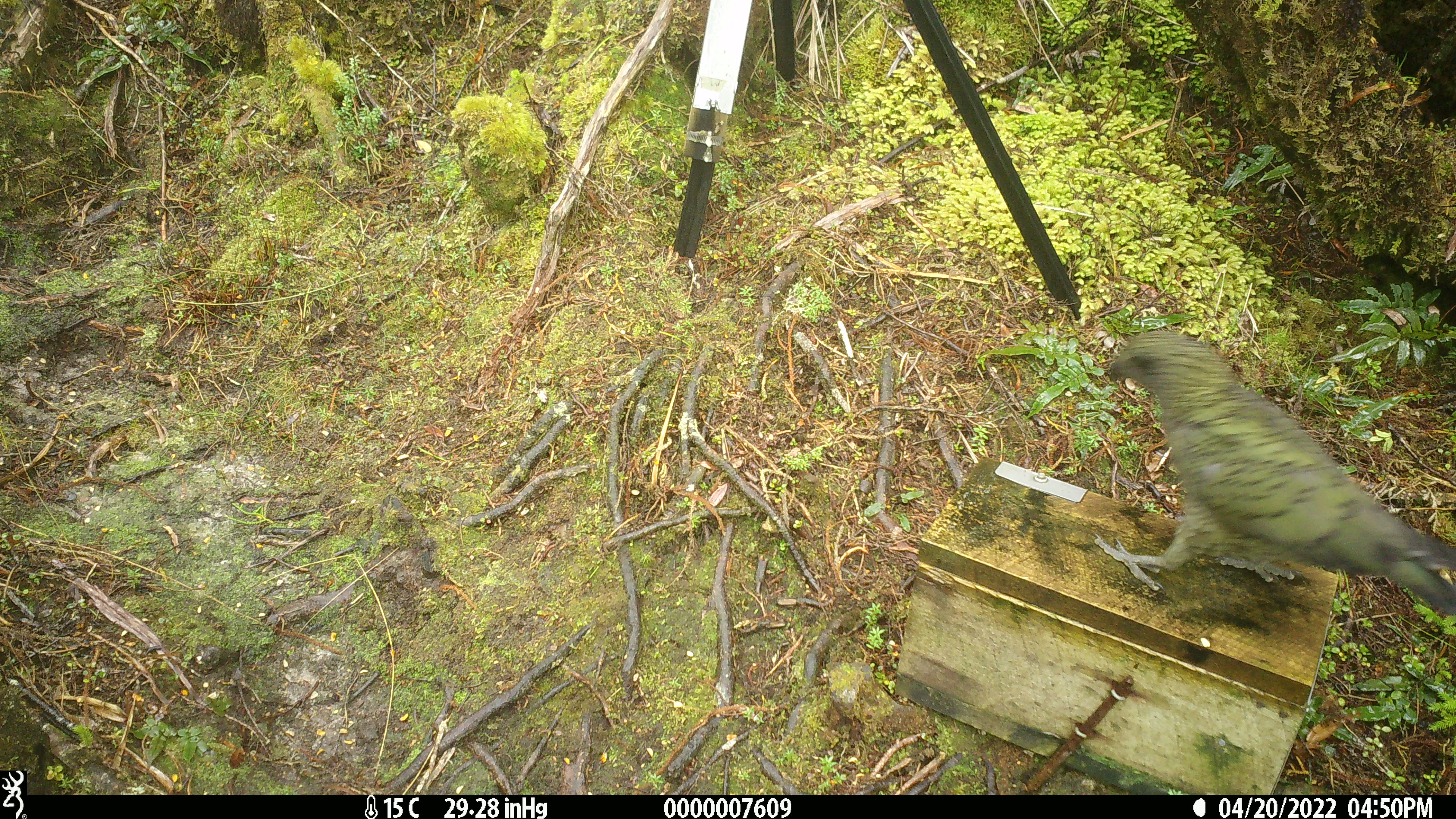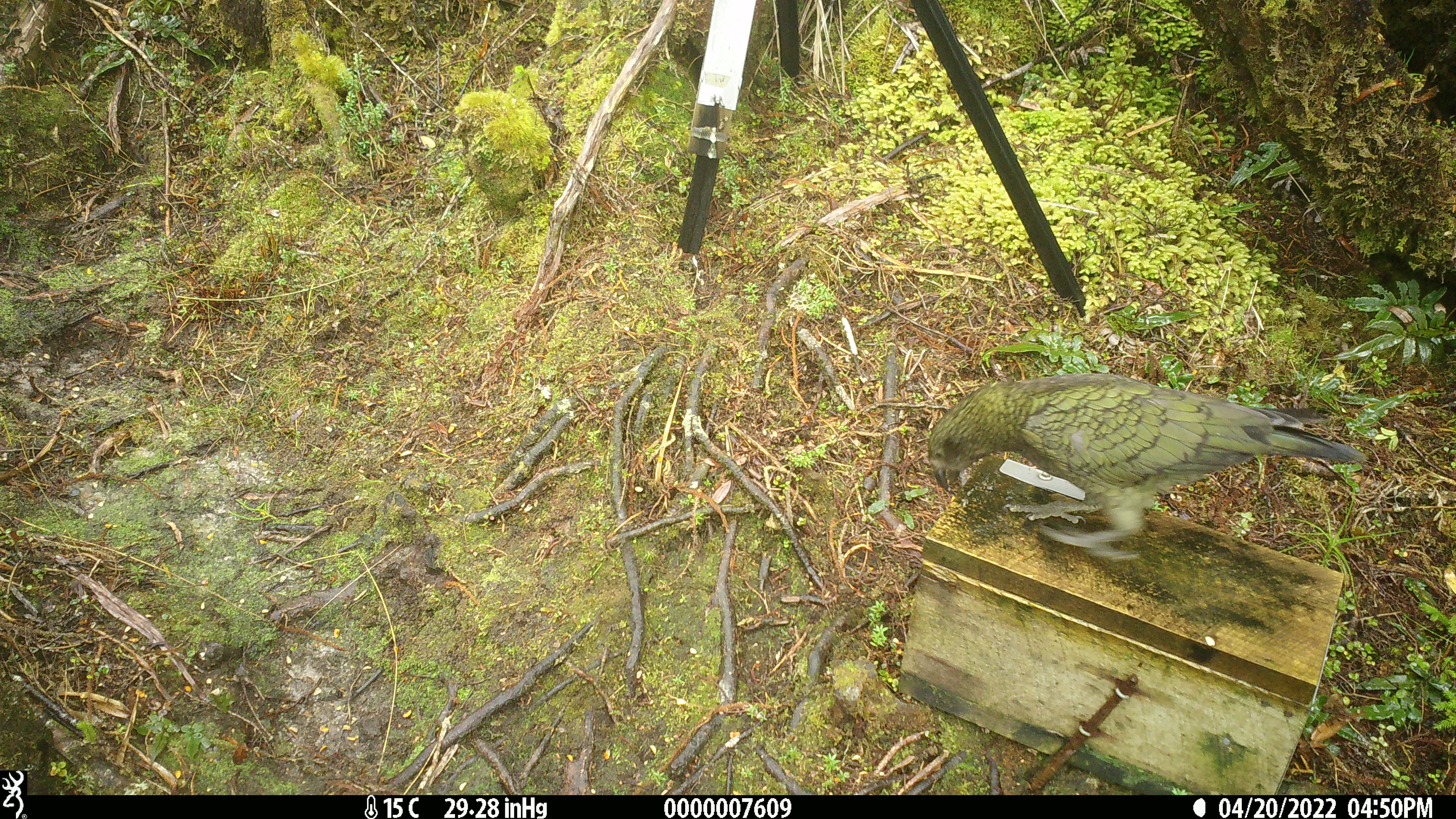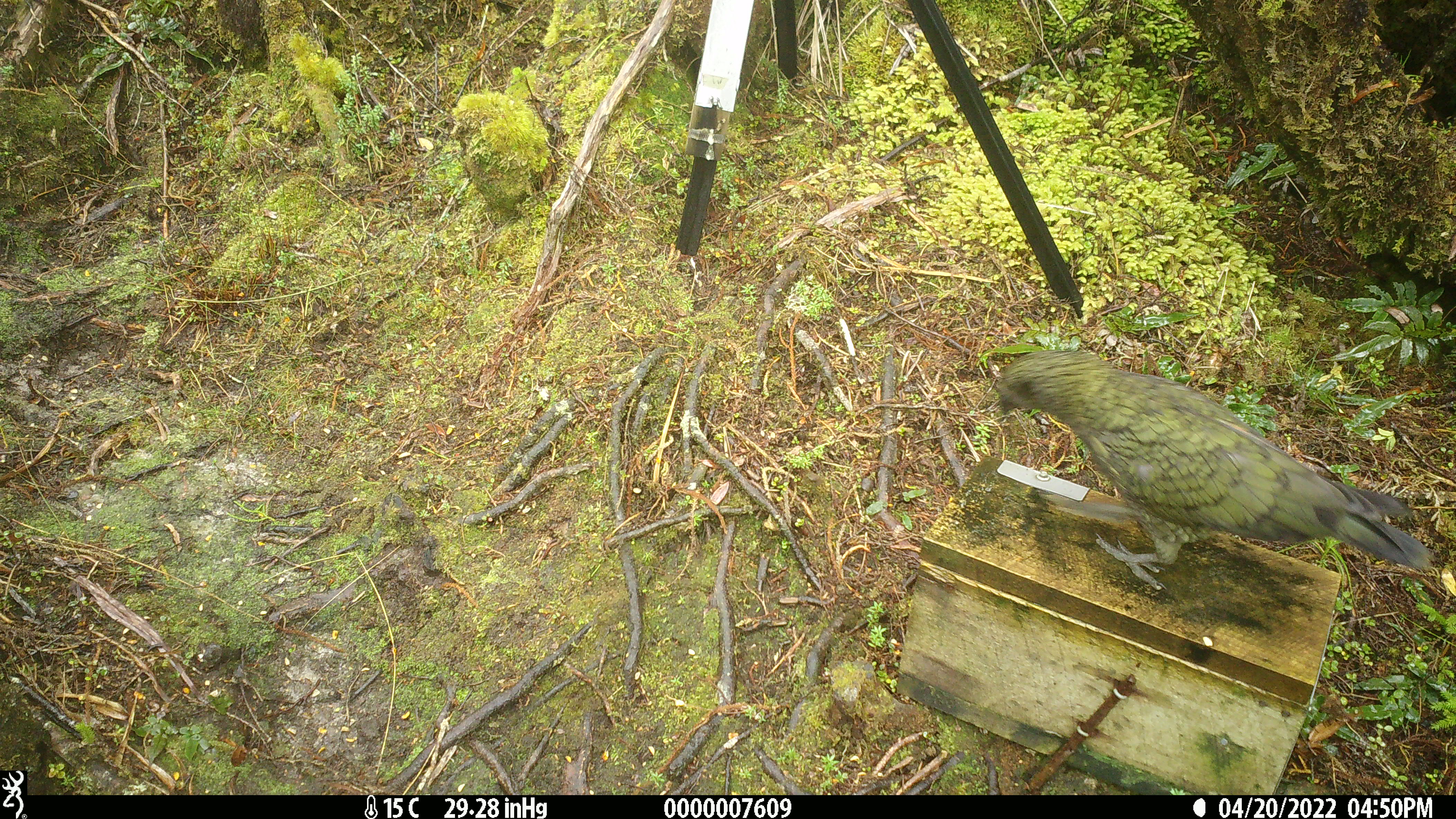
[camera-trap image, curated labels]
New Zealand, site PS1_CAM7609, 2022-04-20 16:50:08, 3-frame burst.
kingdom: Animalia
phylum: Chordata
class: Aves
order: Psittaciformes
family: Strigopidae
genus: Nestor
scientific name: Nestor notabilis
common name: kea